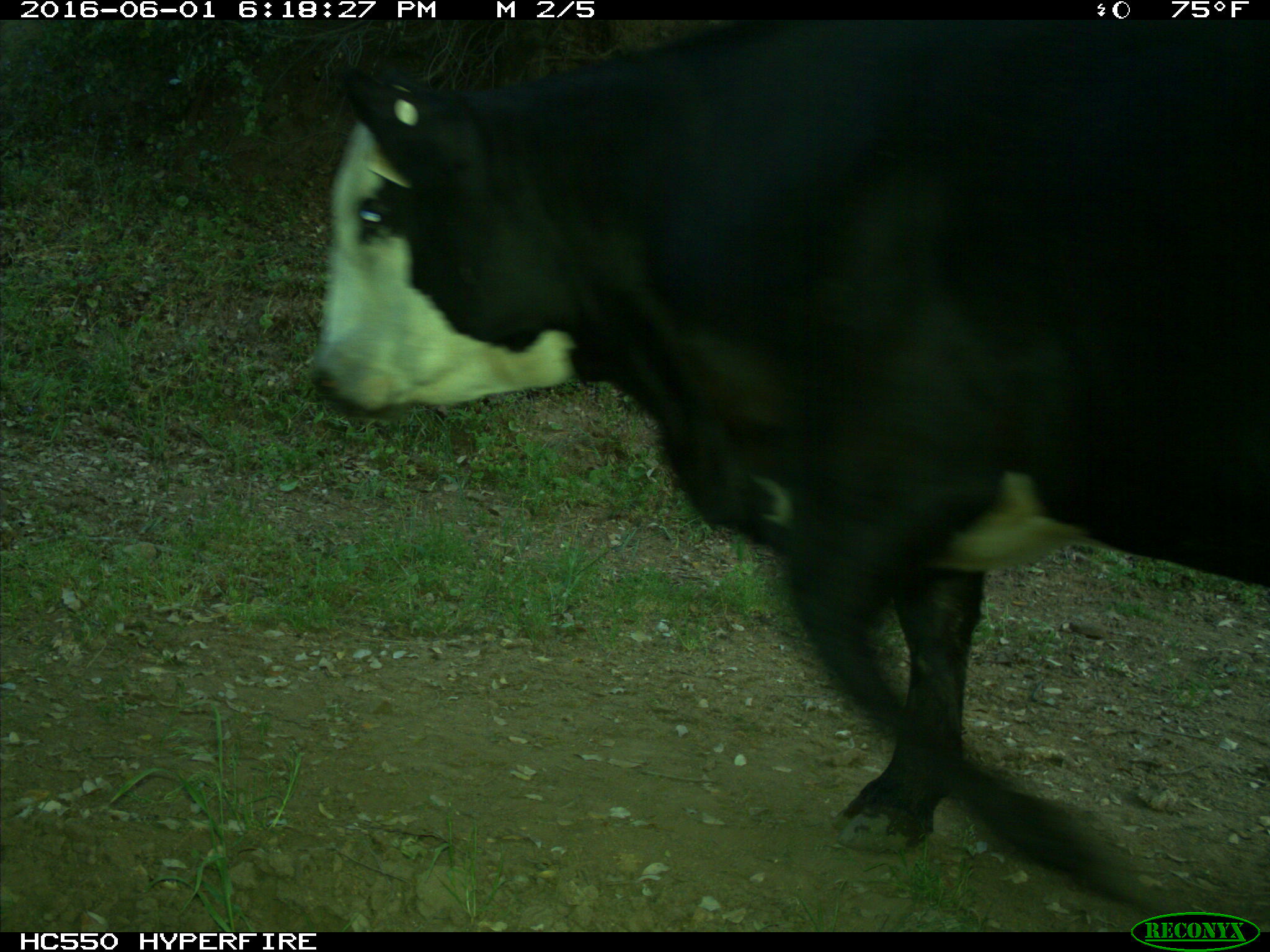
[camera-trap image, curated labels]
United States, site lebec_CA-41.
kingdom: Animalia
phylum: Chordata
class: Mammalia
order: Artiodactyla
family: Bovidae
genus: Bos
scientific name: Bos taurus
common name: domestic cow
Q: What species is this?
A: Bos taurus (domestic cow).